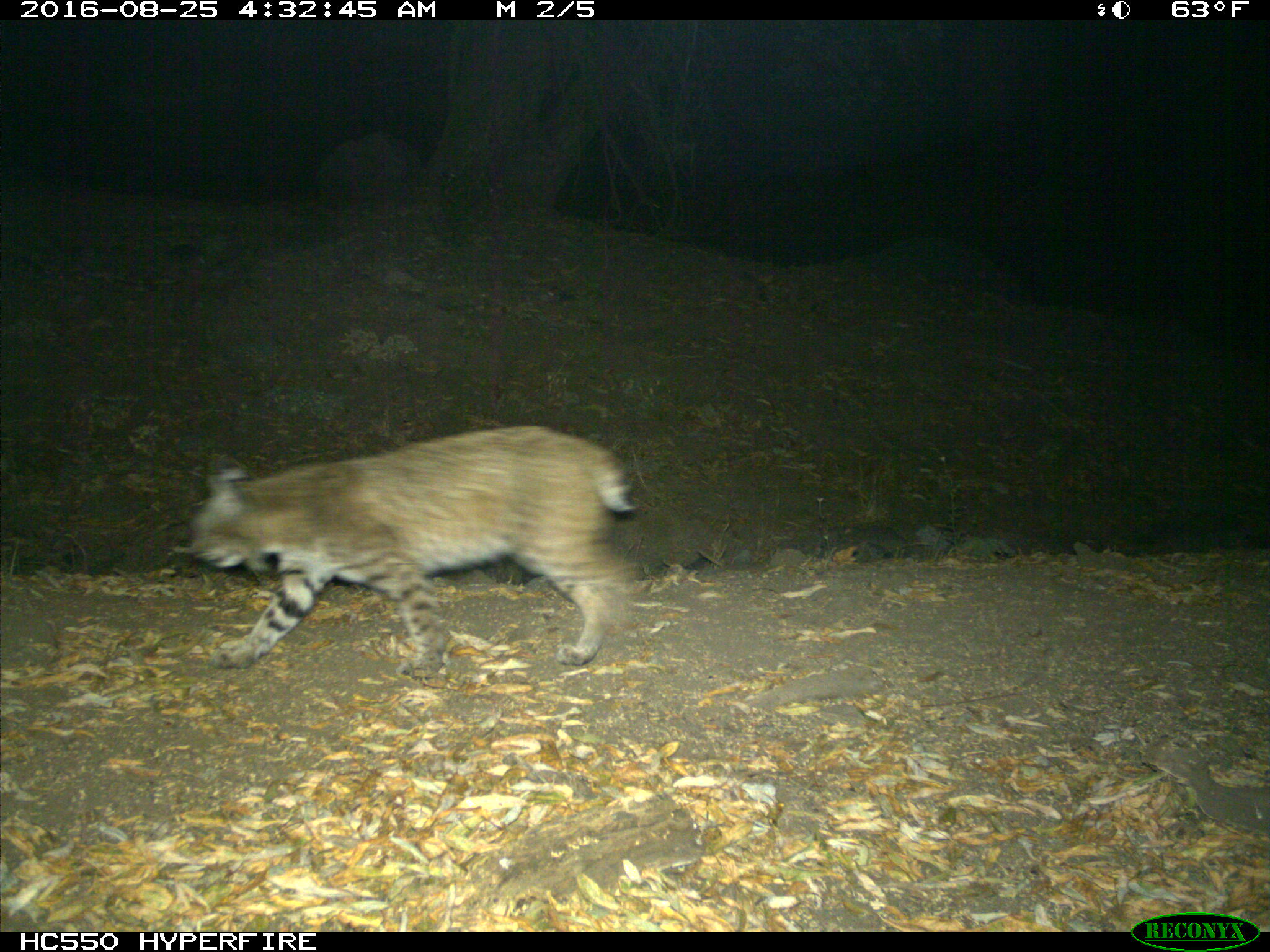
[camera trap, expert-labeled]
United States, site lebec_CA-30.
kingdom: Animalia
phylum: Chordata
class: Mammalia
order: Carnivora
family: Felidae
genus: Lynx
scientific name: Lynx rufus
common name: bobcat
Lynx rufus (bobcat).